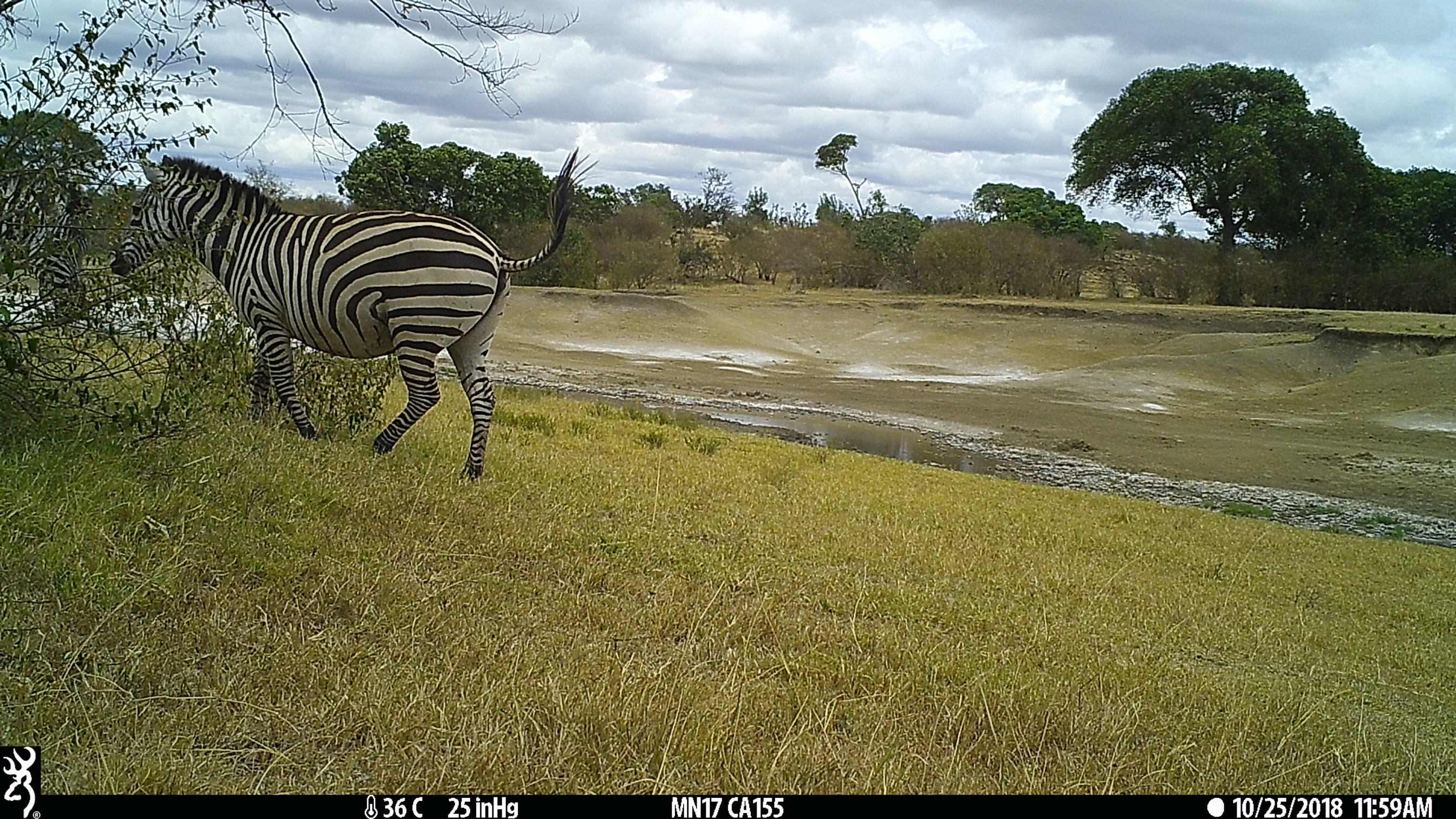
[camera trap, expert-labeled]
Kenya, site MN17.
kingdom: Animalia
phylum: Chordata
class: Mammalia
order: Perissodactyla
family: Equidae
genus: Equus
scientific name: Equus quagga burchellii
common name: burchell's zebra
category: zebra